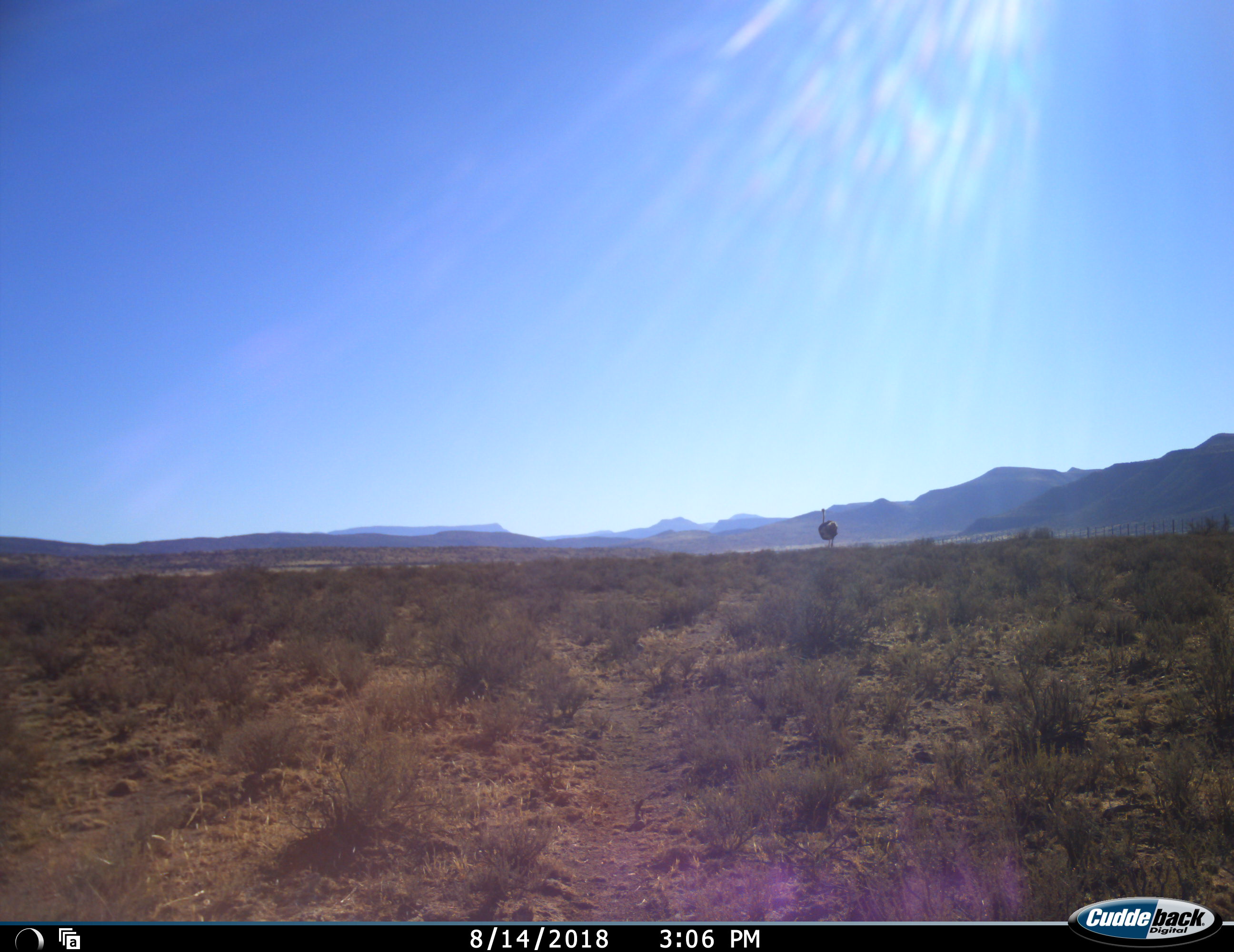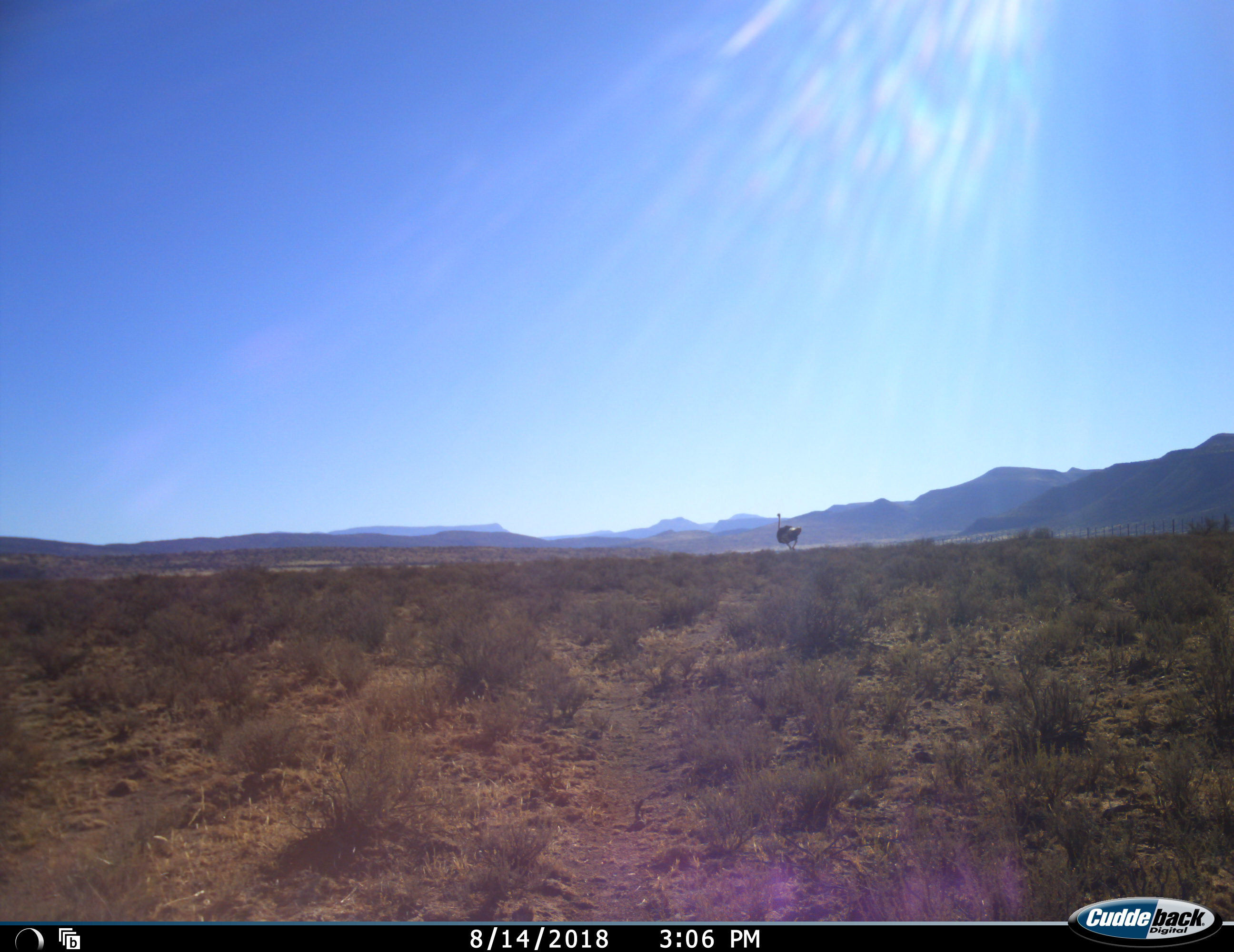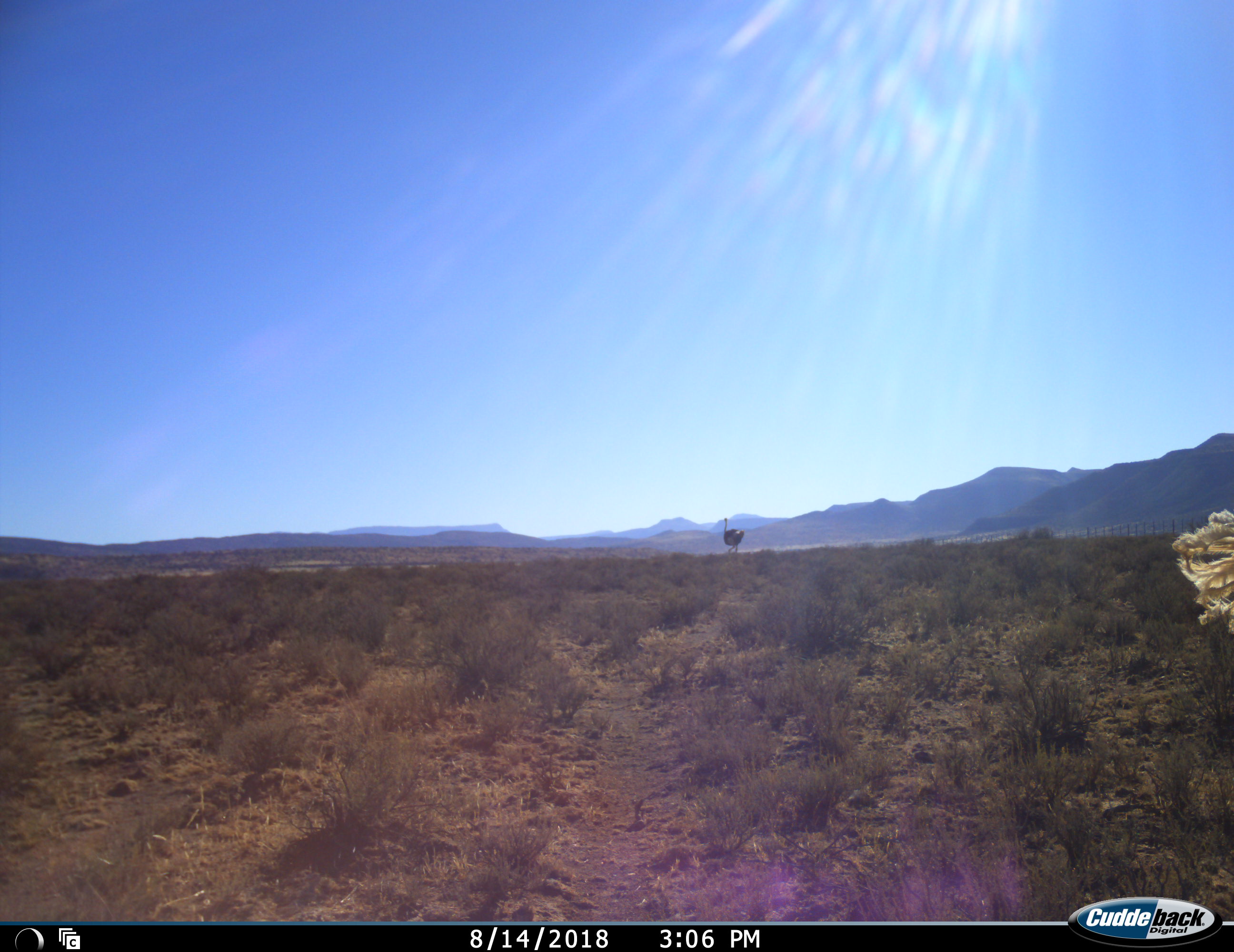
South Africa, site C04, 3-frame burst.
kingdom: Animalia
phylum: Chordata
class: Aves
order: Struthioniformes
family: Struthionidae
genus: Struthio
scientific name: Struthio camelus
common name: ostrich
Ostrich (Struthio camelus), count 2. Behavior (volunteer vote fractions): standing 0%, resting 0%, moving 100%, interacting 0%. Young present (vote fraction): 0%. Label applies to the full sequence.